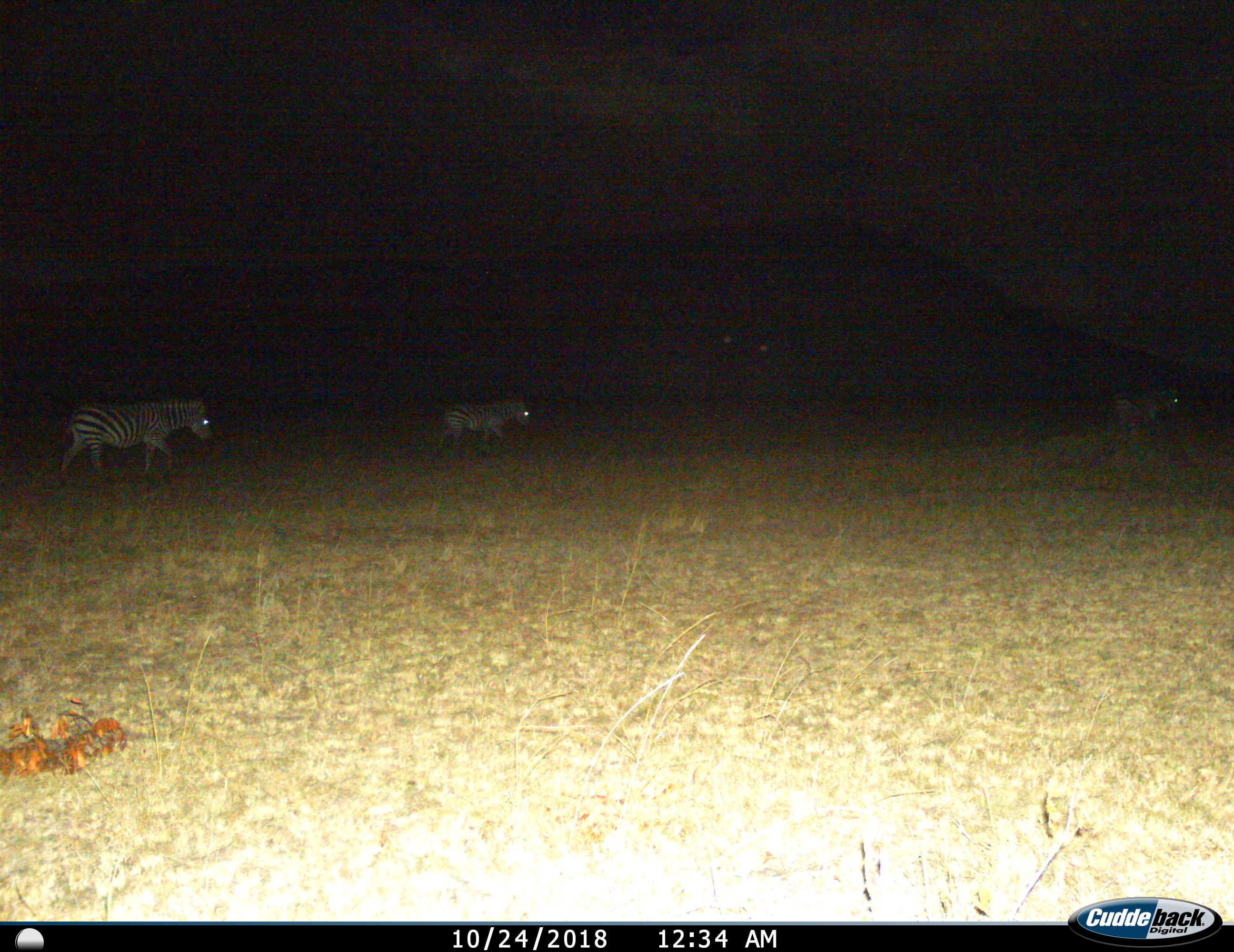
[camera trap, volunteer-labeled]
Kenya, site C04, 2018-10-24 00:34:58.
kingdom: Animalia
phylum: Chordata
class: Mammalia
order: Perissodactyla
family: Equidae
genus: Equus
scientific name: Equus quagga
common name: plains zebra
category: zebra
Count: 3.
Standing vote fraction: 22%.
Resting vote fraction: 0%.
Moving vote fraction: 89%.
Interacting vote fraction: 0%.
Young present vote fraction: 11%.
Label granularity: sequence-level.